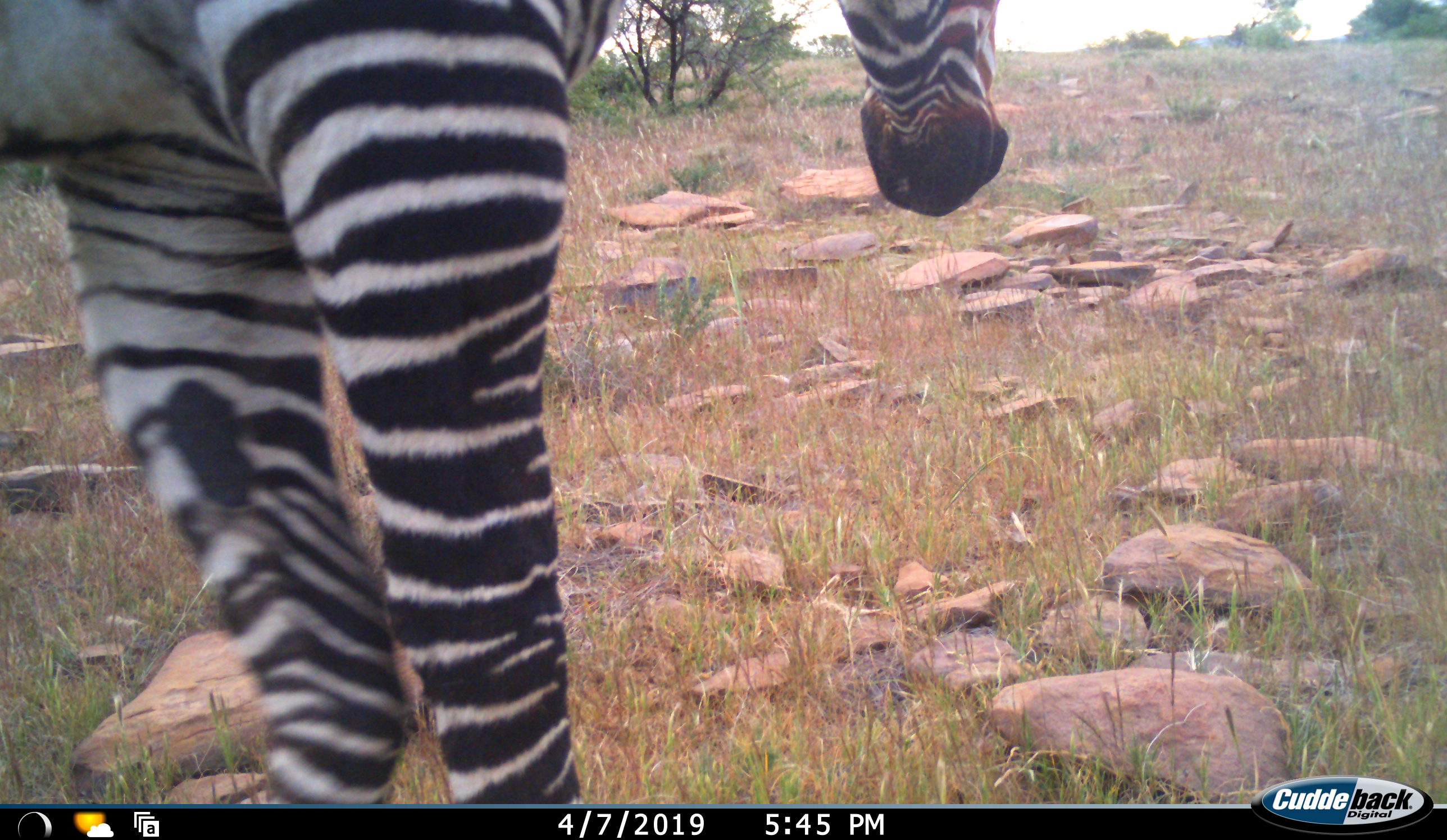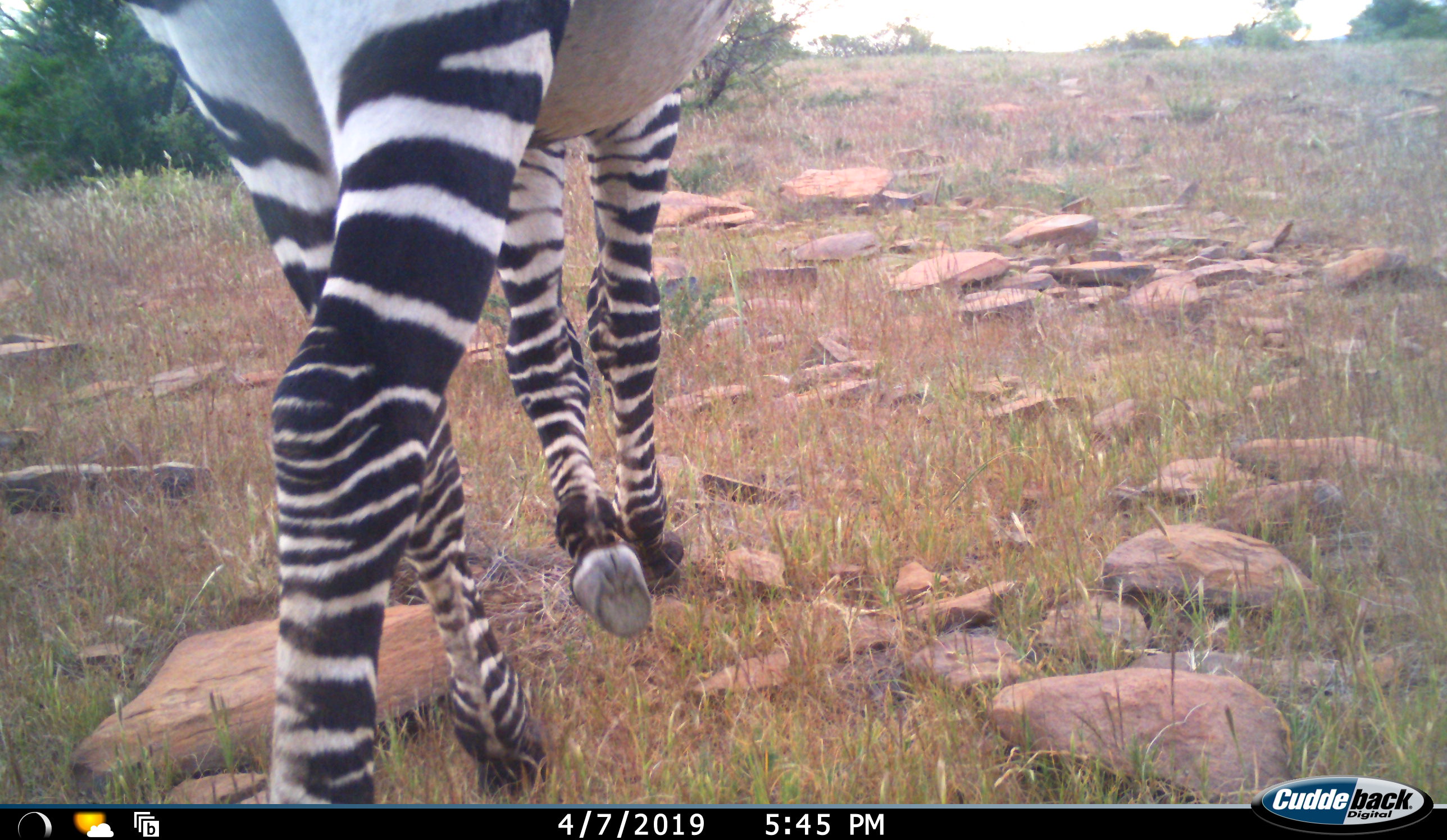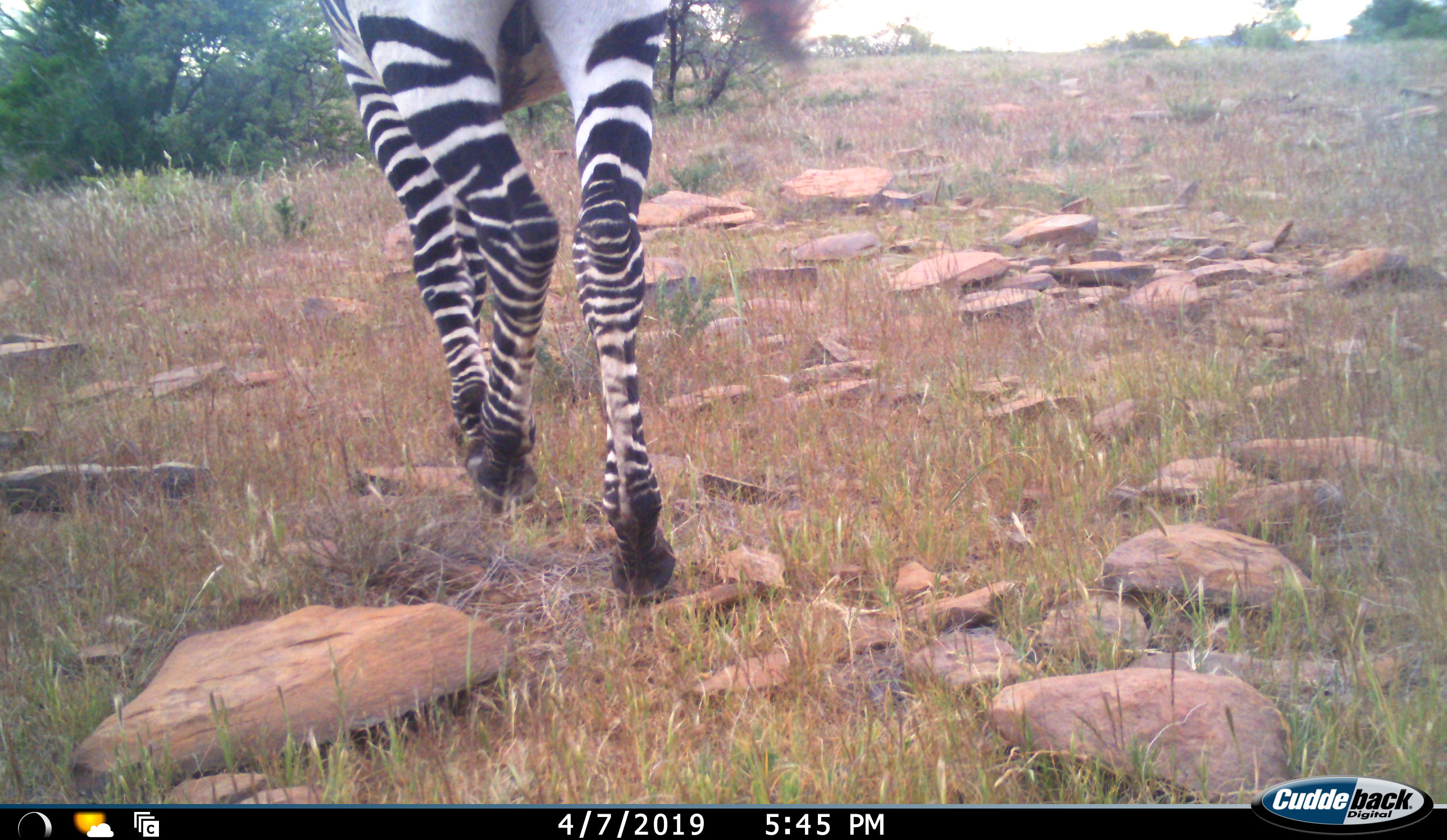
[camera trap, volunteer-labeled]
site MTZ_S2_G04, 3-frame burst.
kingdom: Animalia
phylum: Chordata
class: Mammalia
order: Perissodactyla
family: Equidae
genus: Equus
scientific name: Equus zebra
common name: mountain zebra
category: zebramountain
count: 1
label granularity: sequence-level